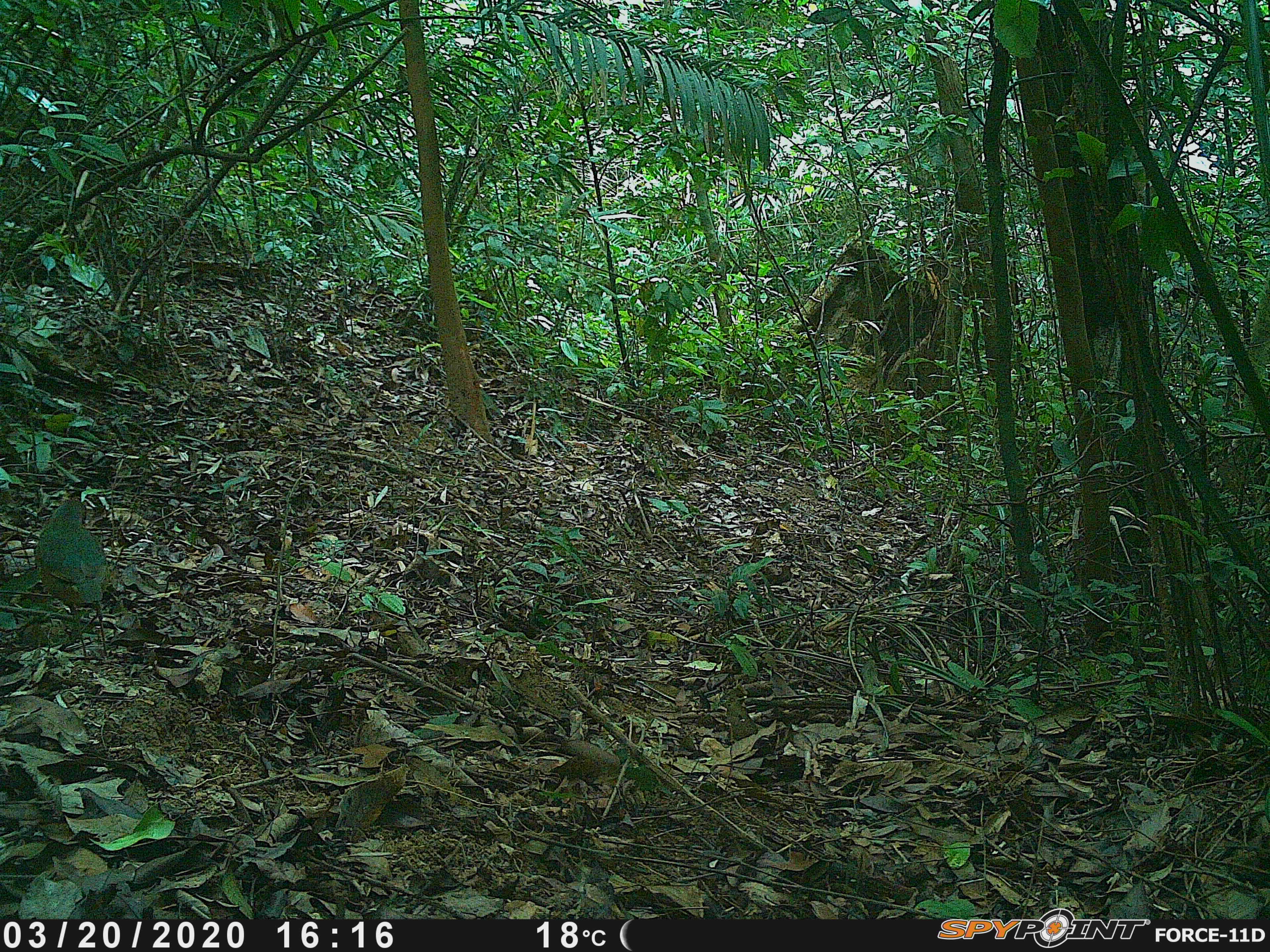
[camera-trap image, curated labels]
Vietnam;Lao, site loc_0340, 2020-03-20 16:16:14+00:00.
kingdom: Animalia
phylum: Chordata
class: Aves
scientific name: Aves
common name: bird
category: unidentified bird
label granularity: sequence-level